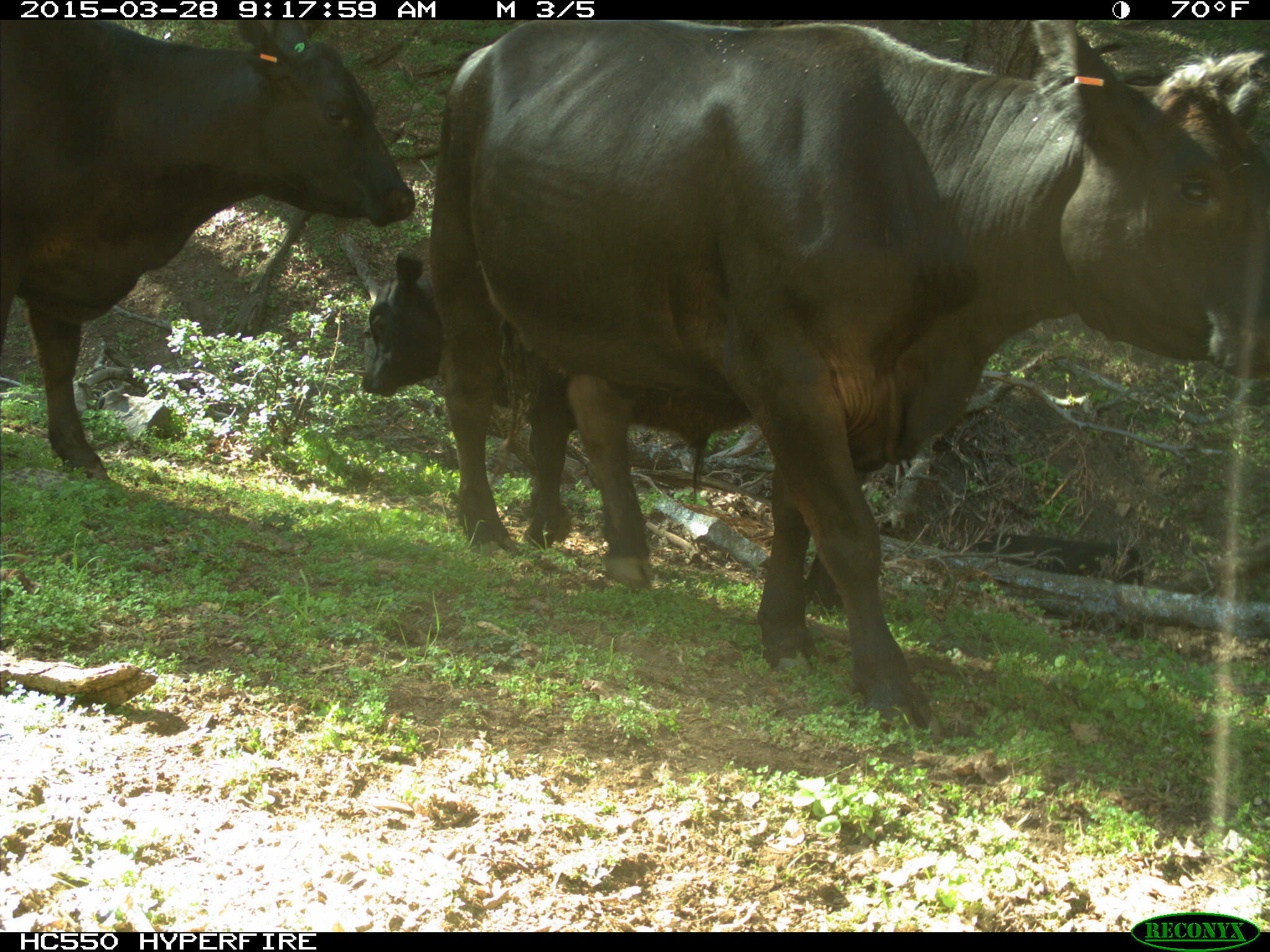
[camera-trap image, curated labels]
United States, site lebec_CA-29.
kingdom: Animalia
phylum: Chordata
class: Mammalia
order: Artiodactyla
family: Bovidae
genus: Bos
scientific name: Bos taurus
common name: domestic cow